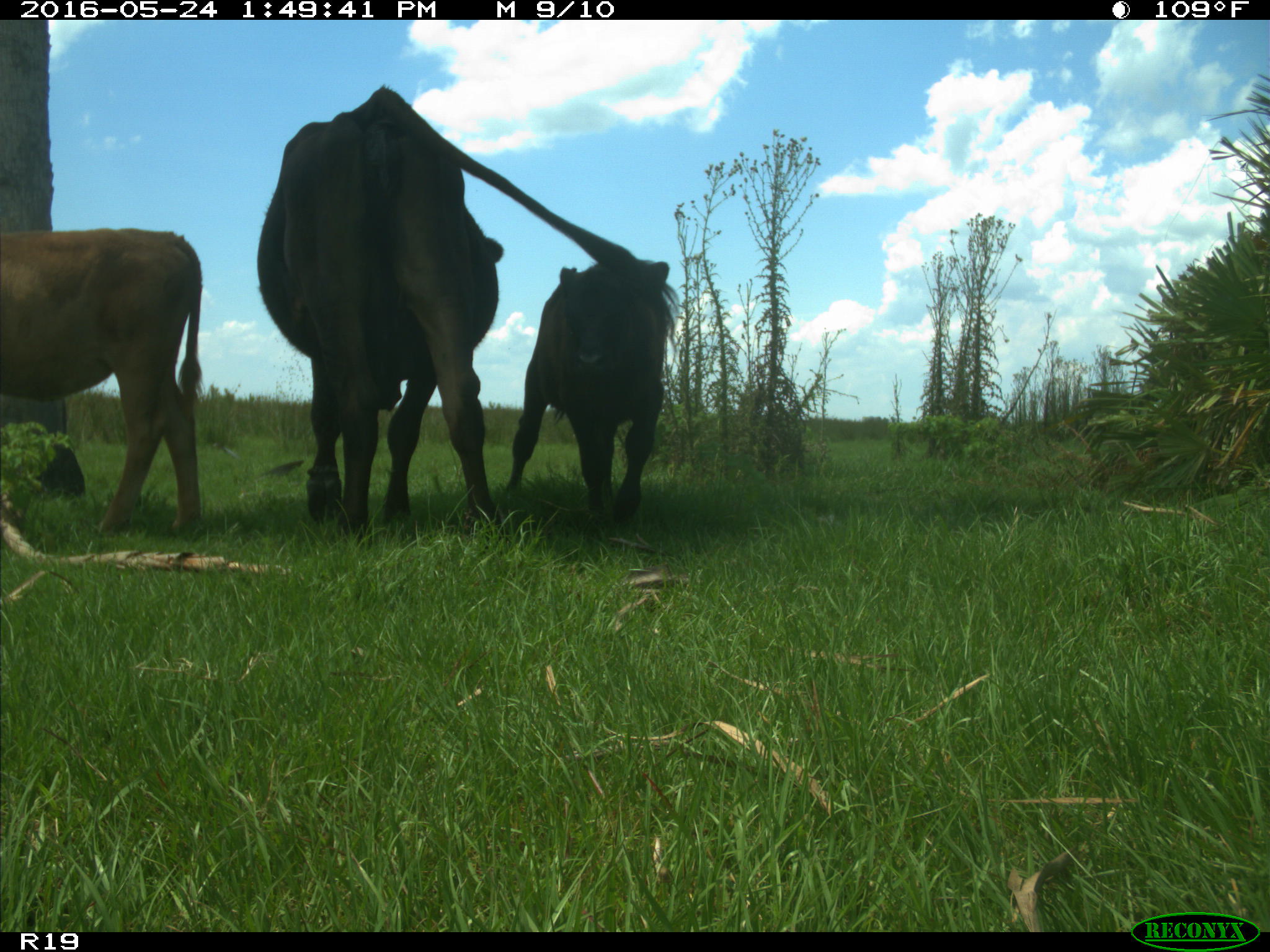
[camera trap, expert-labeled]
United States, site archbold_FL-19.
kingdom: Animalia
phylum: Chordata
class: Mammalia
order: Artiodactyla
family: Bovidae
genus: Bos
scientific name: Bos taurus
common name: domestic cow